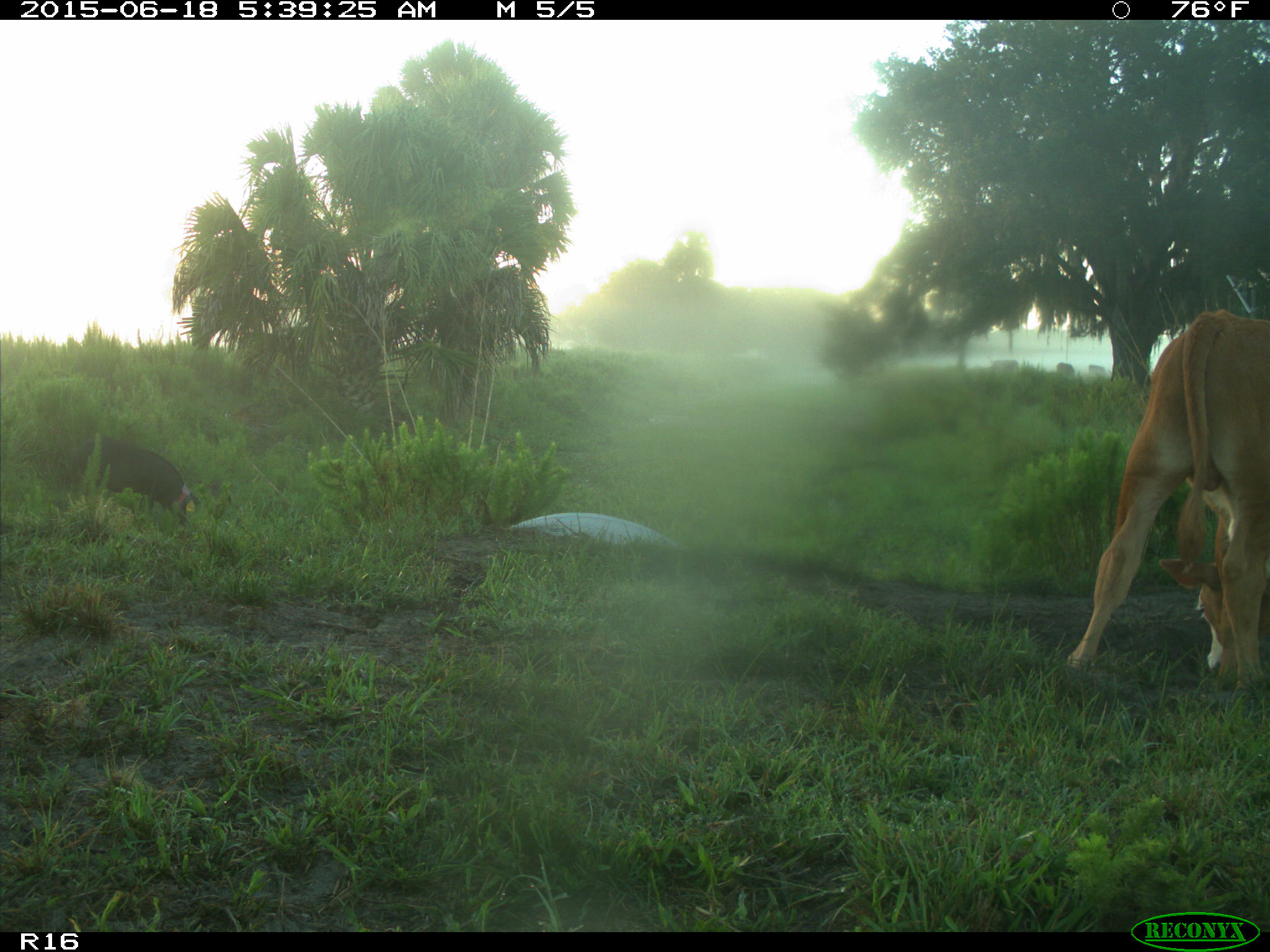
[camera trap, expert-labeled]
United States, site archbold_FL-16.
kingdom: Animalia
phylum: Chordata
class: Mammalia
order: Artiodactyla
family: Suidae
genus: Sus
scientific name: Sus scrofa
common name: wild boar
Sus scrofa (wild boar).